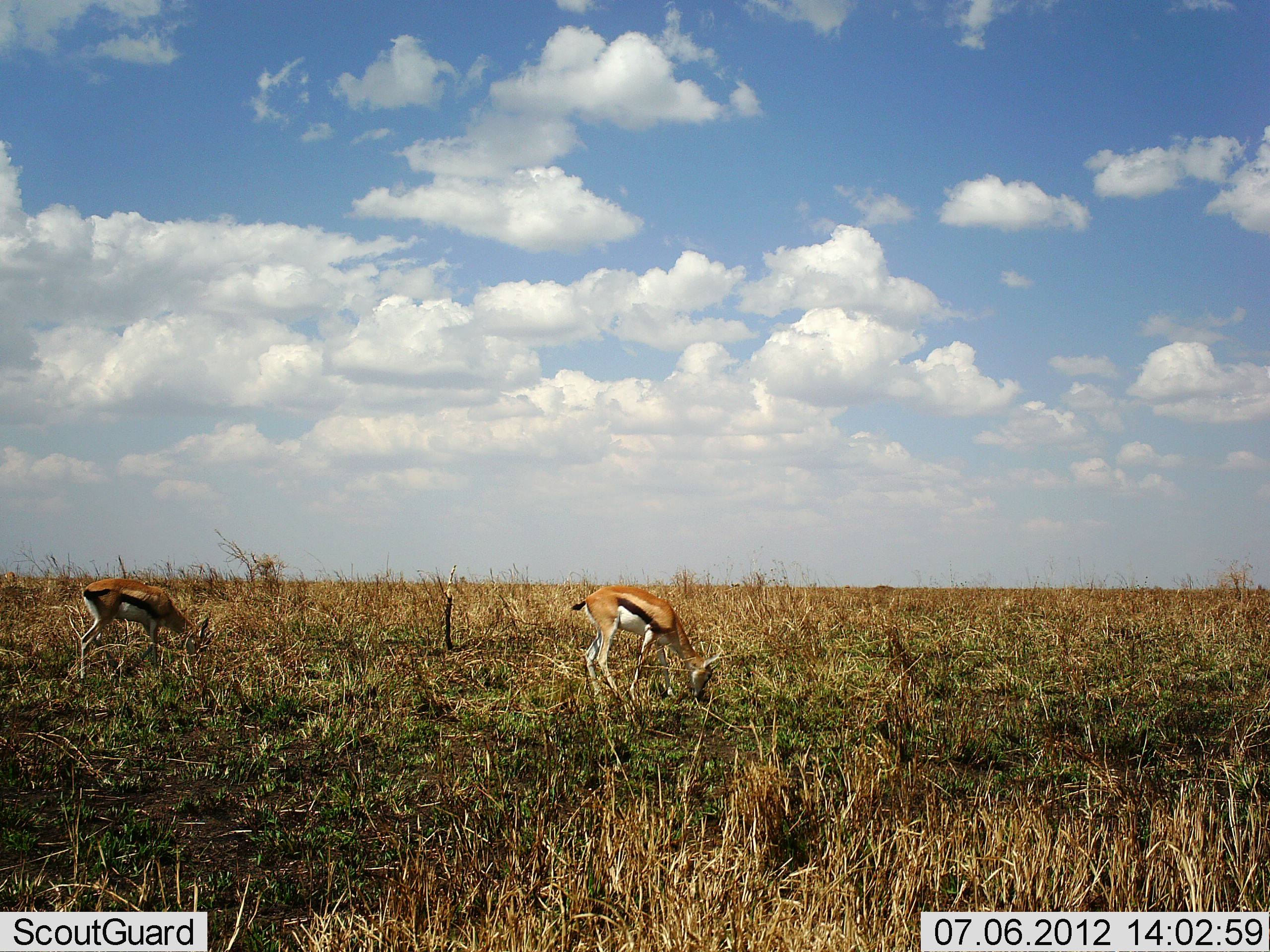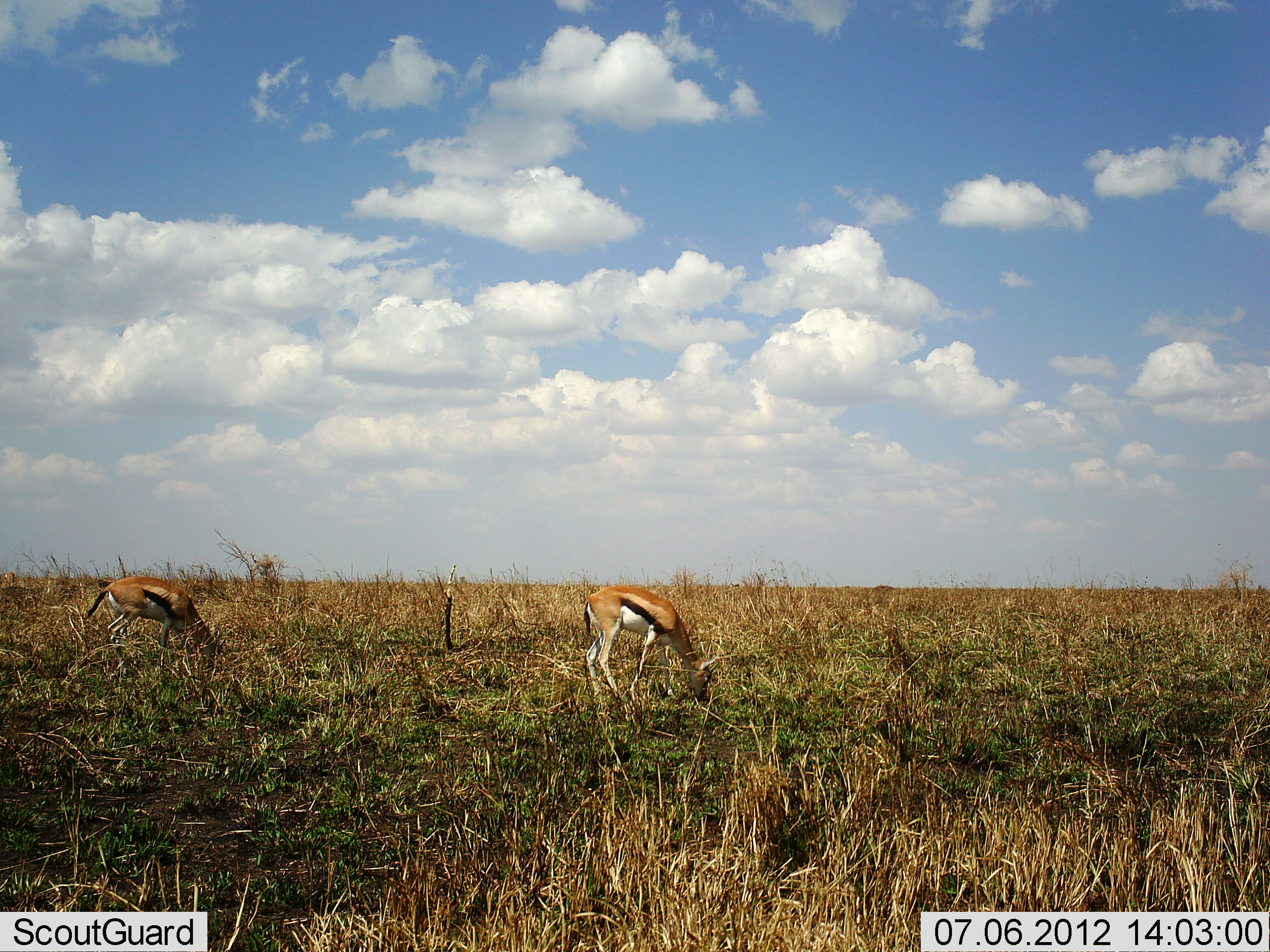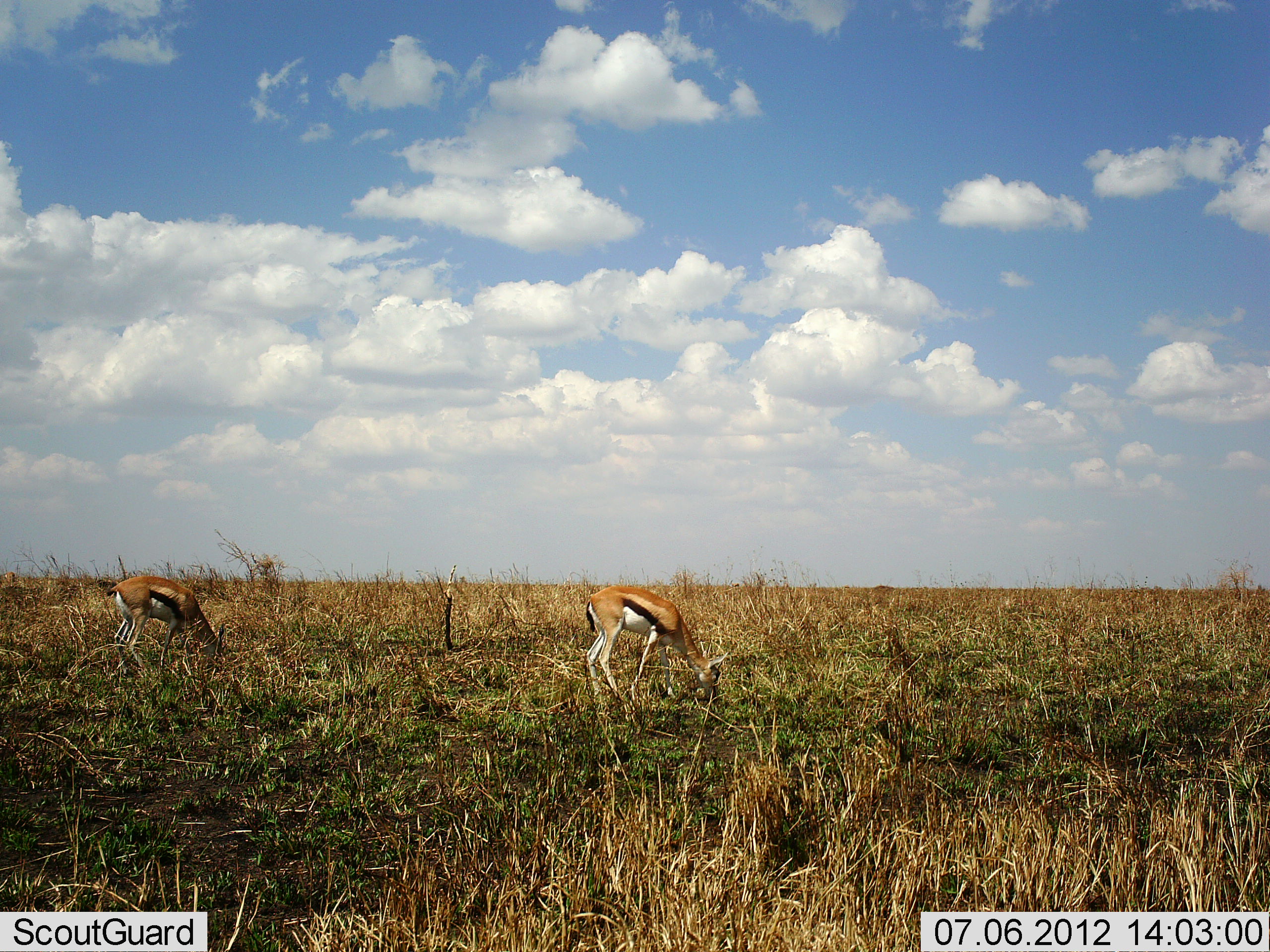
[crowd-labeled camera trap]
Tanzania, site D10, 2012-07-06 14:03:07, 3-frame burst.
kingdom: Animalia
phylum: Chordata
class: Mammalia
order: Artiodactyla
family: Bovidae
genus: Eudorcas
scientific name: Eudorcas thomsonii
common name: thomson's gazelle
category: gazellethomsons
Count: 2.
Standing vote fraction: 10%.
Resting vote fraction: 0%.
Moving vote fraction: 0%.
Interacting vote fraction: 0%.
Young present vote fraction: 0%.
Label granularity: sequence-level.